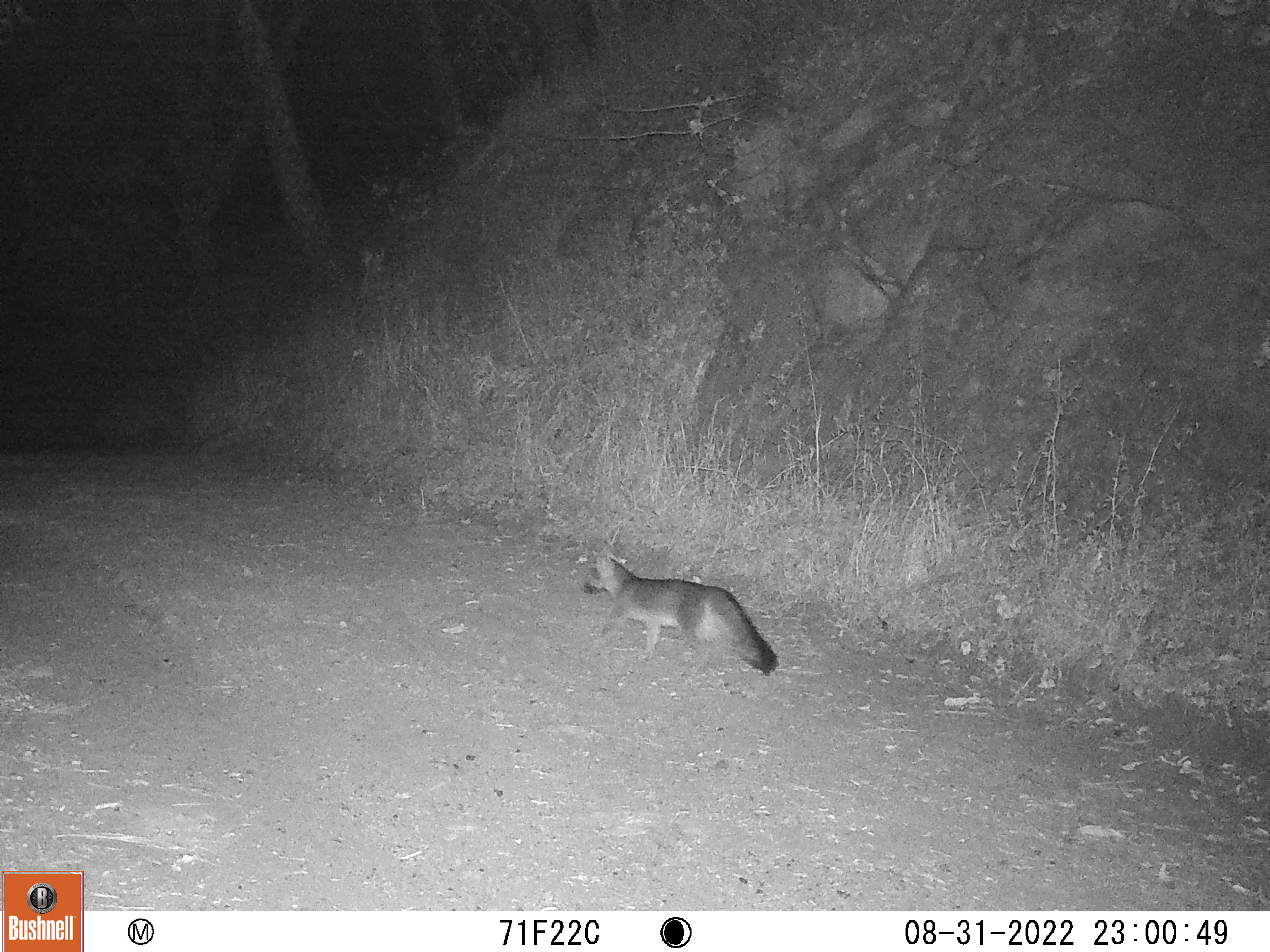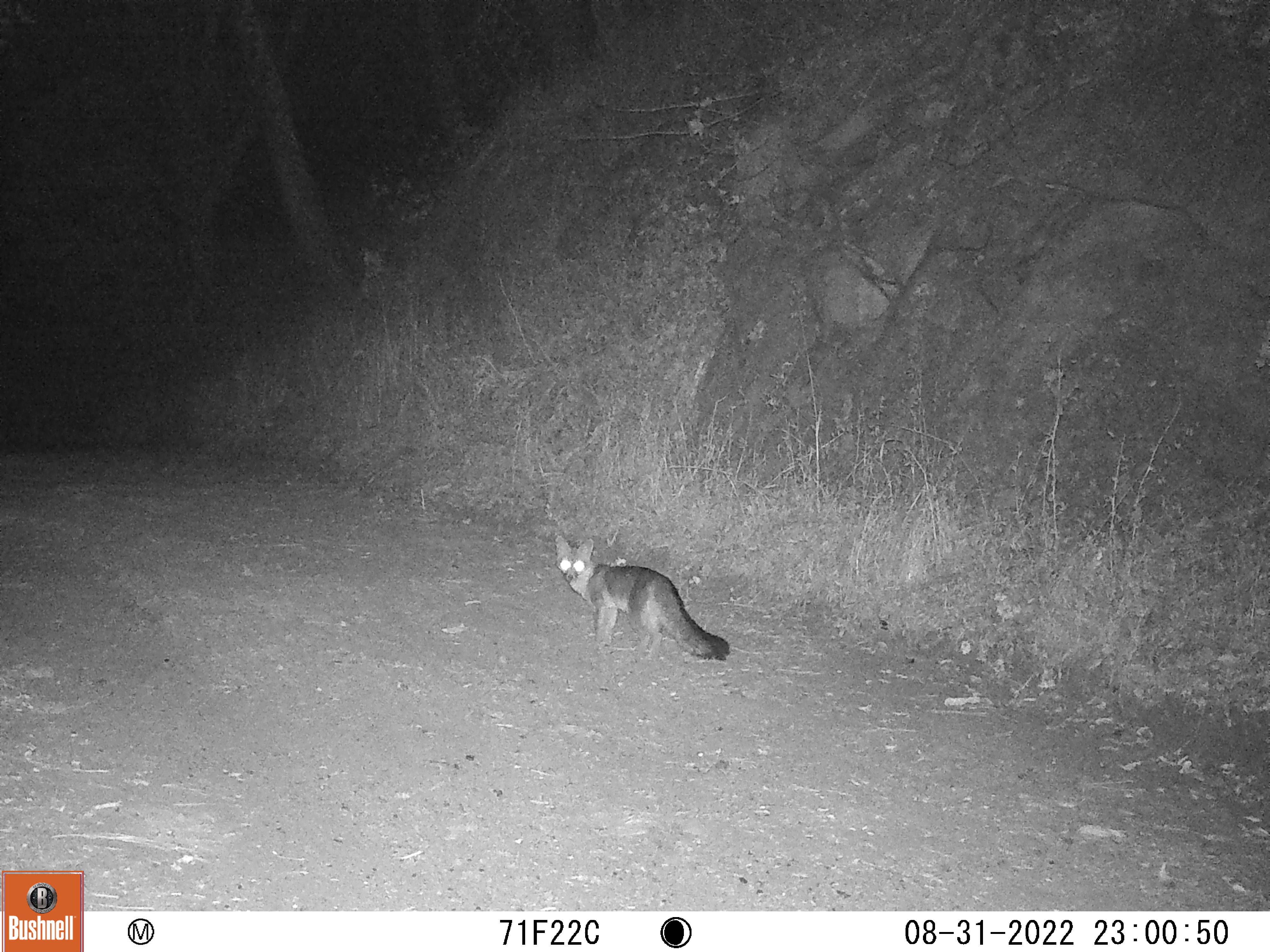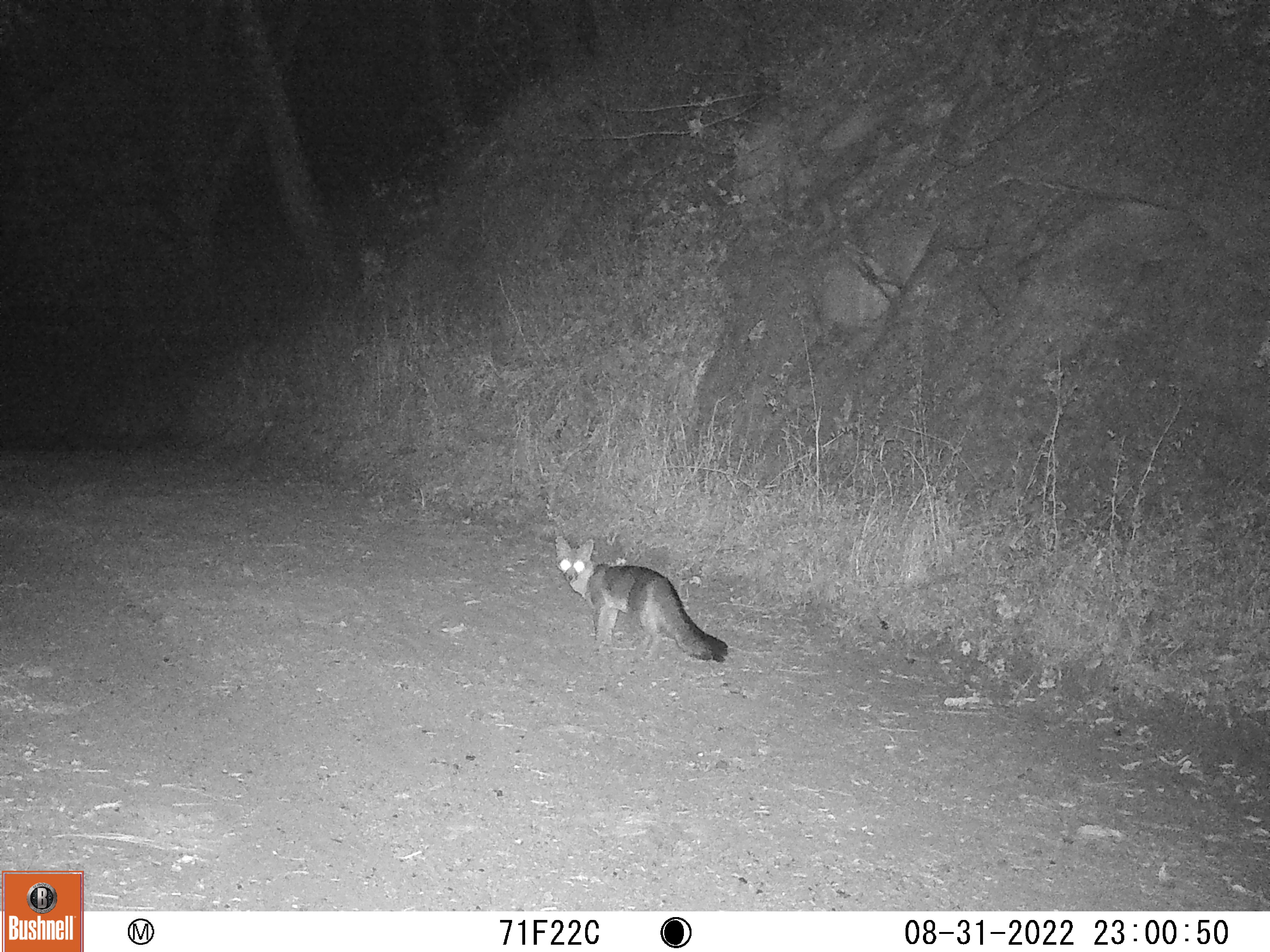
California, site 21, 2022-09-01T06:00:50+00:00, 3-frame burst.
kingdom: Animalia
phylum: Chordata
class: Mammalia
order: Carnivora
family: Canidae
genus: Urocyon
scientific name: Urocyon cinereoargenteus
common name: gray fox